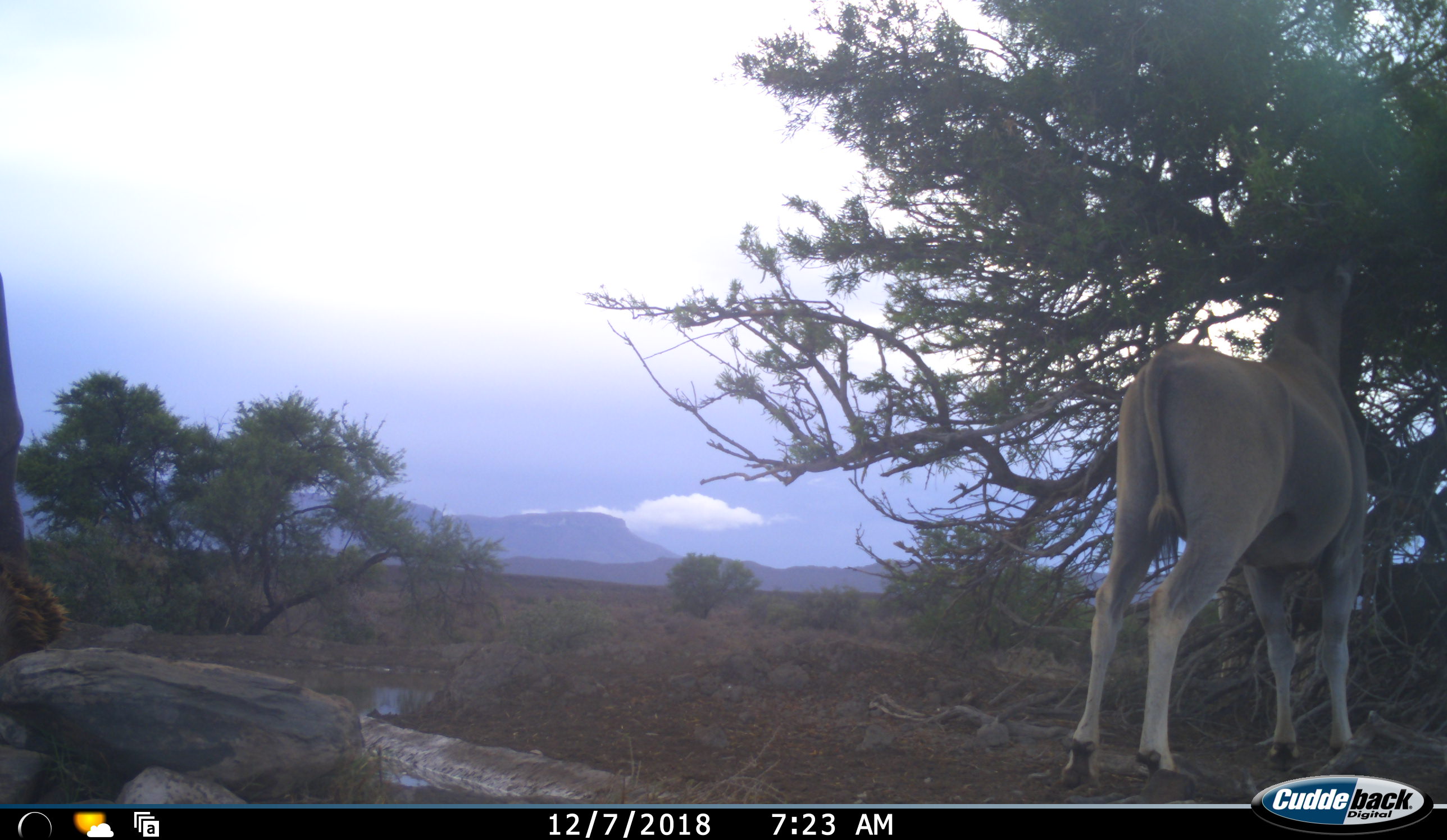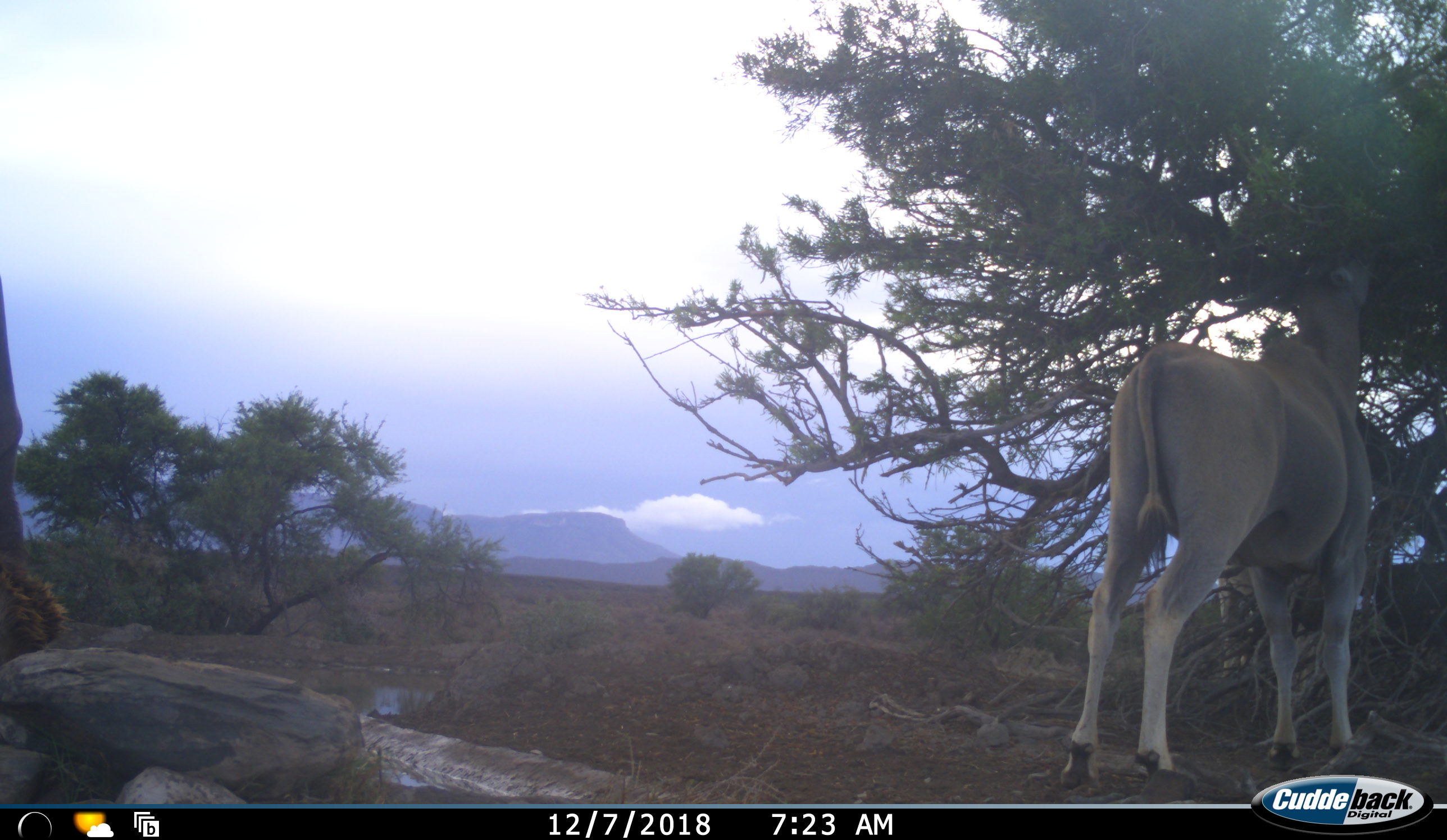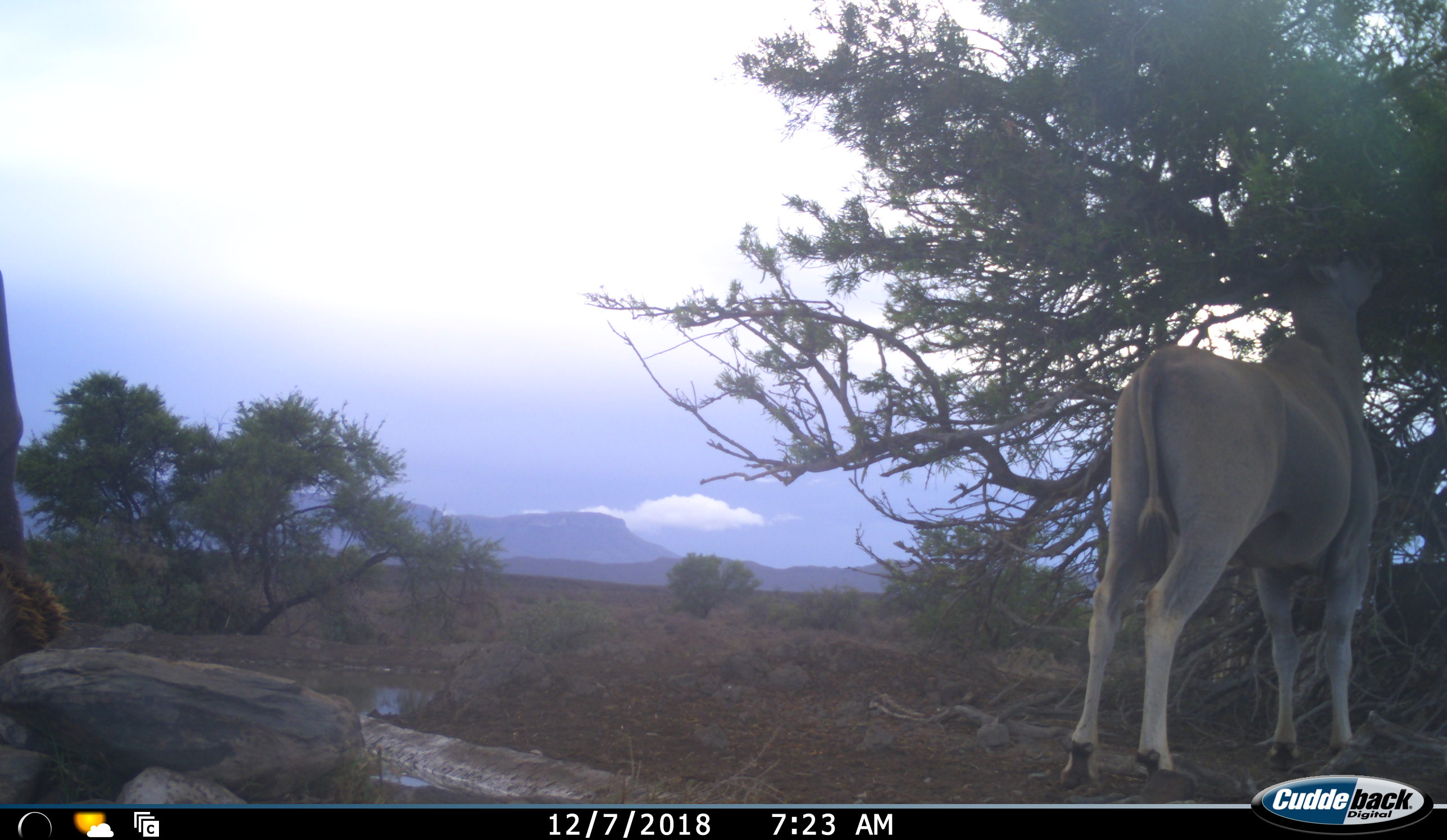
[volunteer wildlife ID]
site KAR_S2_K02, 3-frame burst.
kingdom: Animalia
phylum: Chordata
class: Mammalia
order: Artiodactyla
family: Bovidae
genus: Tragelaphus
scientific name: Tragelaphus oryx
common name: eland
Eland (Tragelaphus oryx), count 2. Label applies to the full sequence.